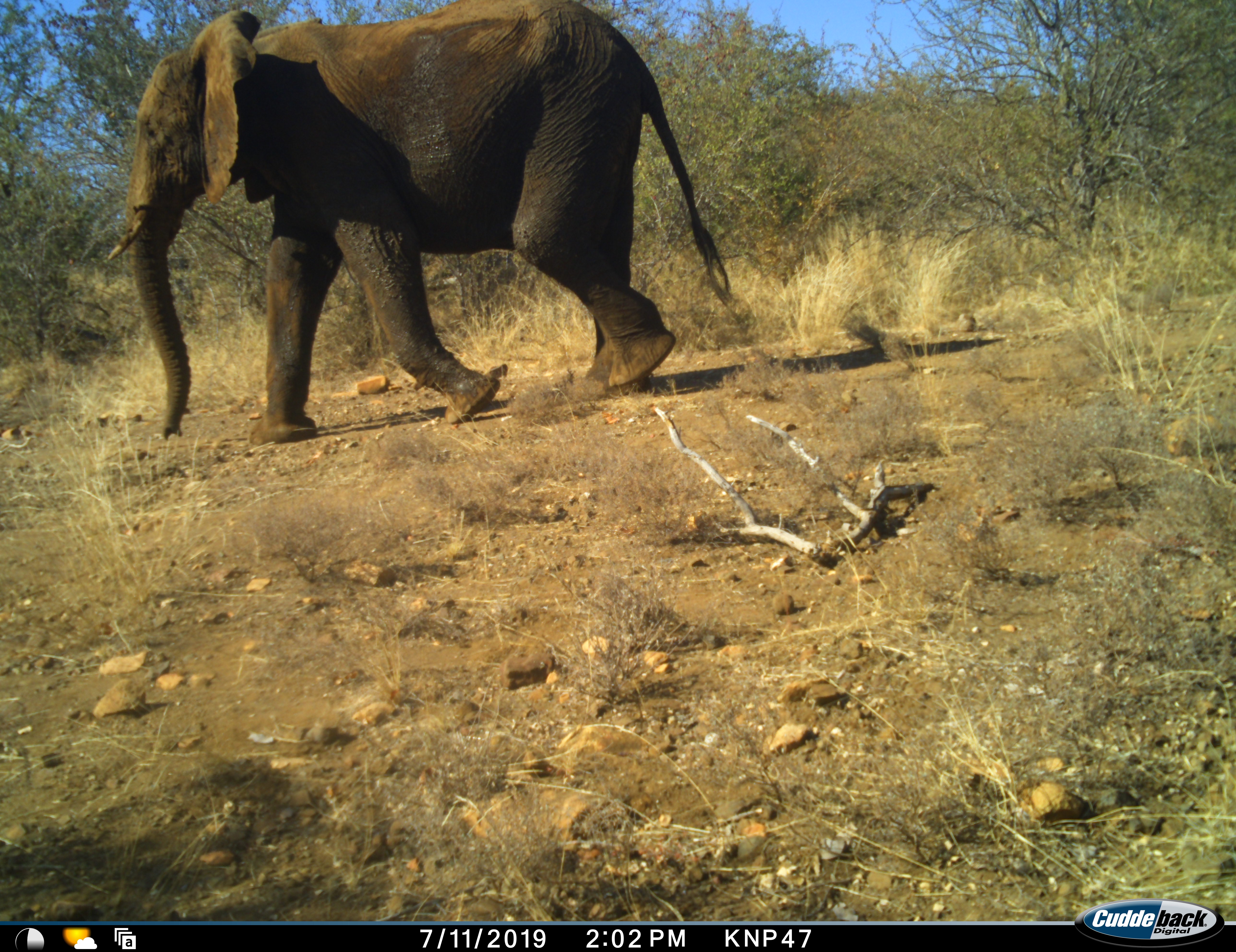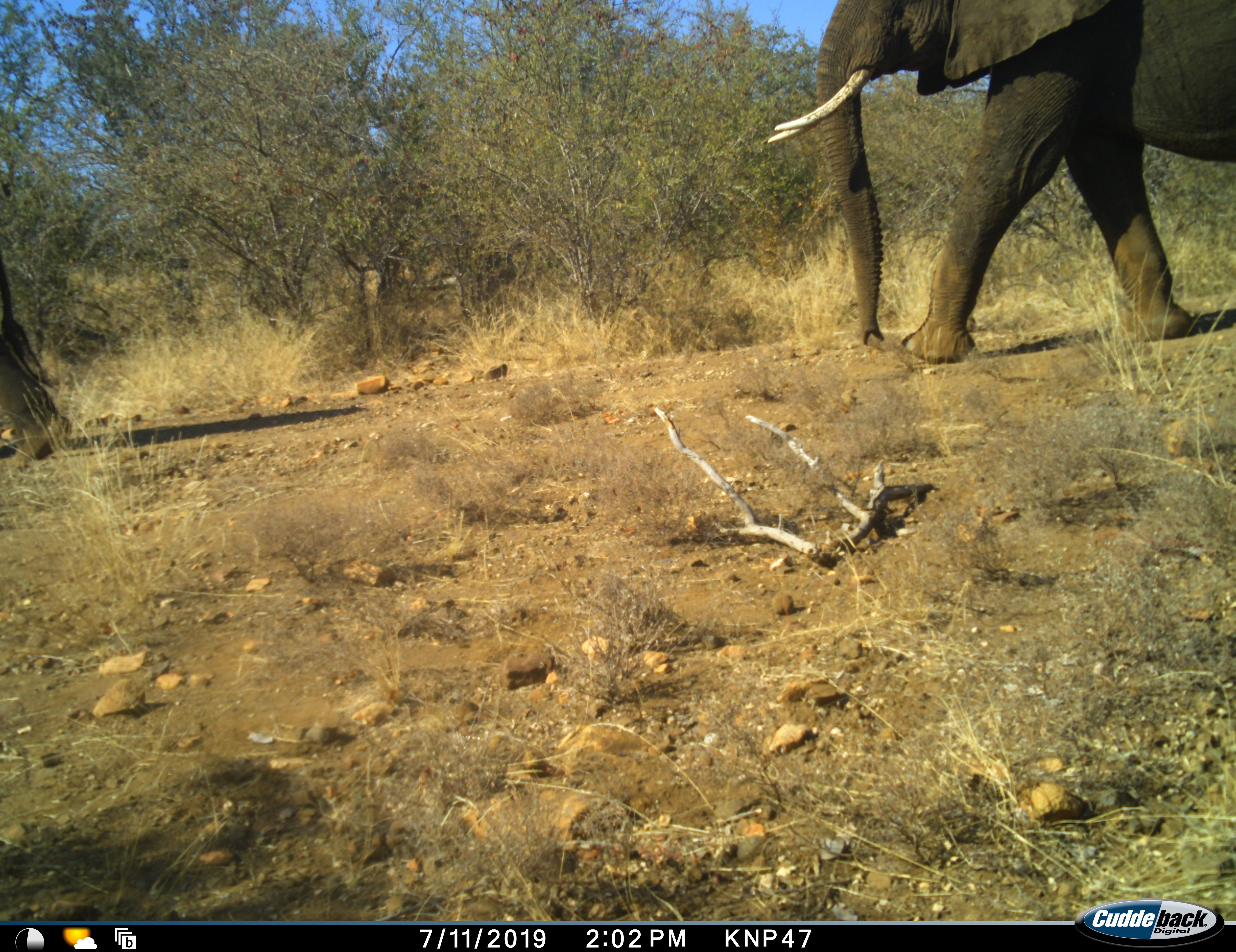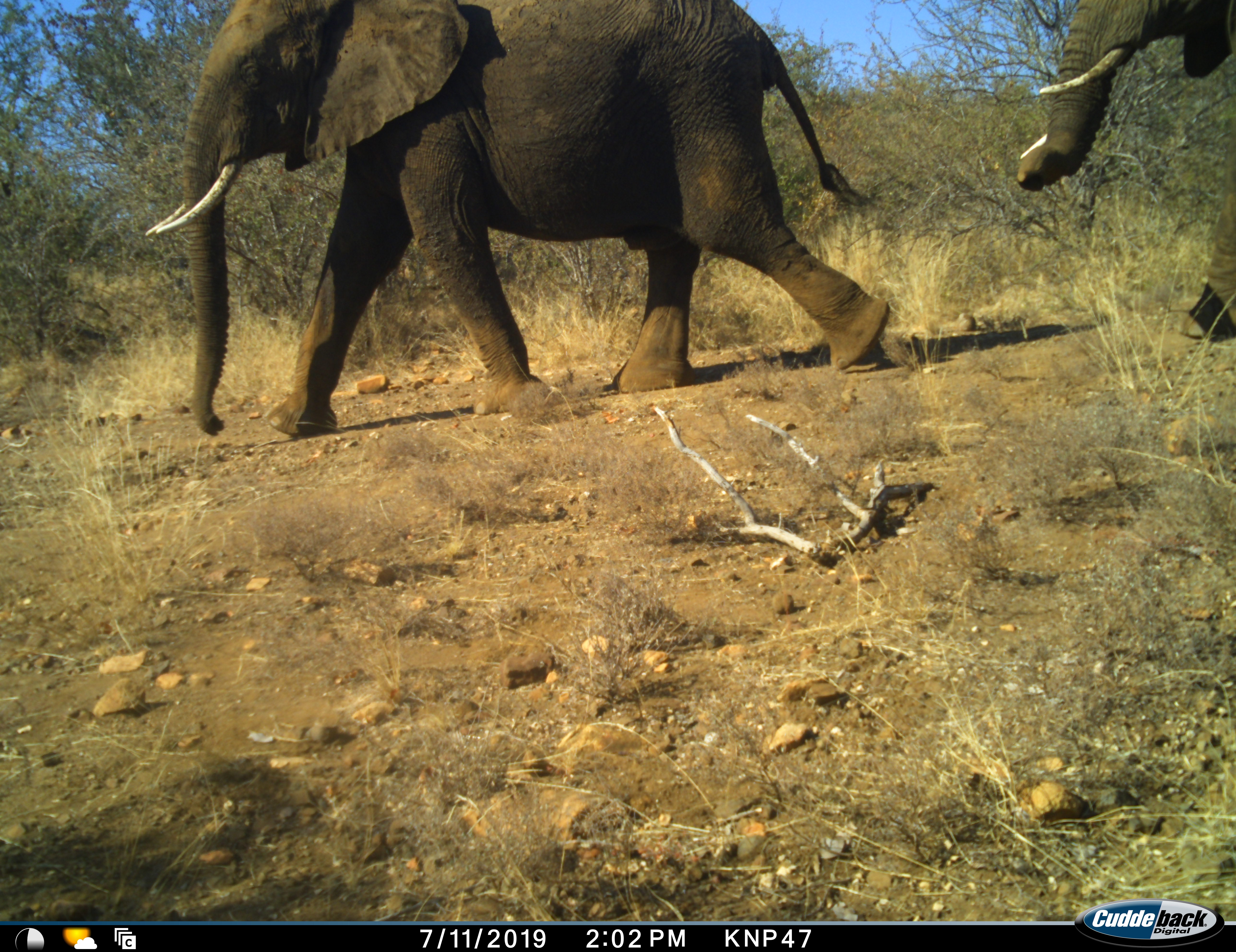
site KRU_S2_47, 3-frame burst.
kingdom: Animalia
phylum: Chordata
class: Mammalia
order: Proboscidea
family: Elephantidae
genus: Loxodonta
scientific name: Loxodonta africana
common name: african bush elephant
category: elephant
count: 2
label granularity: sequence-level